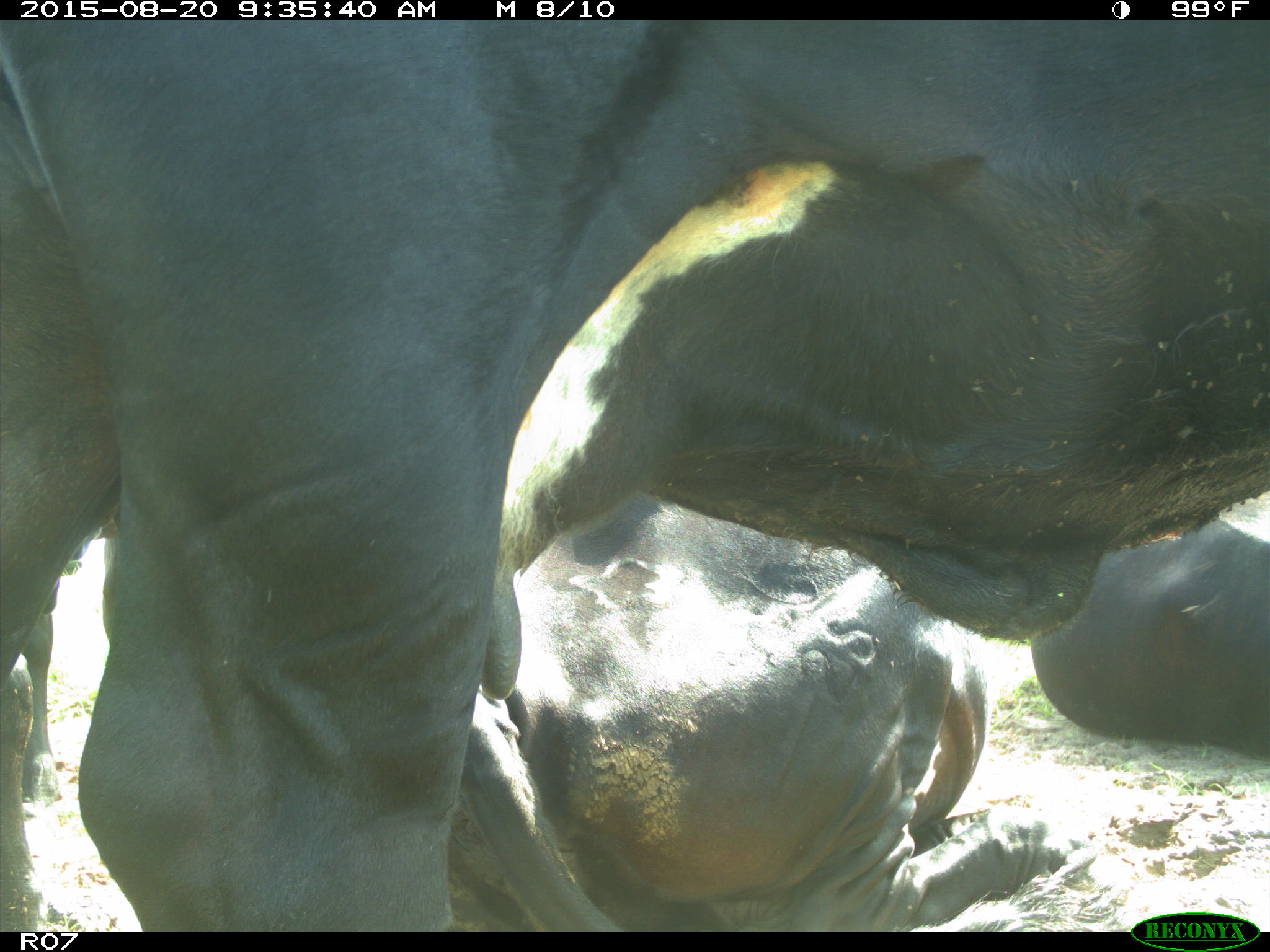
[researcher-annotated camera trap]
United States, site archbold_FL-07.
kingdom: Animalia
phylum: Chordata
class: Mammalia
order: Artiodactyla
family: Bovidae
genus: Bos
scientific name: Bos taurus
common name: domestic cow